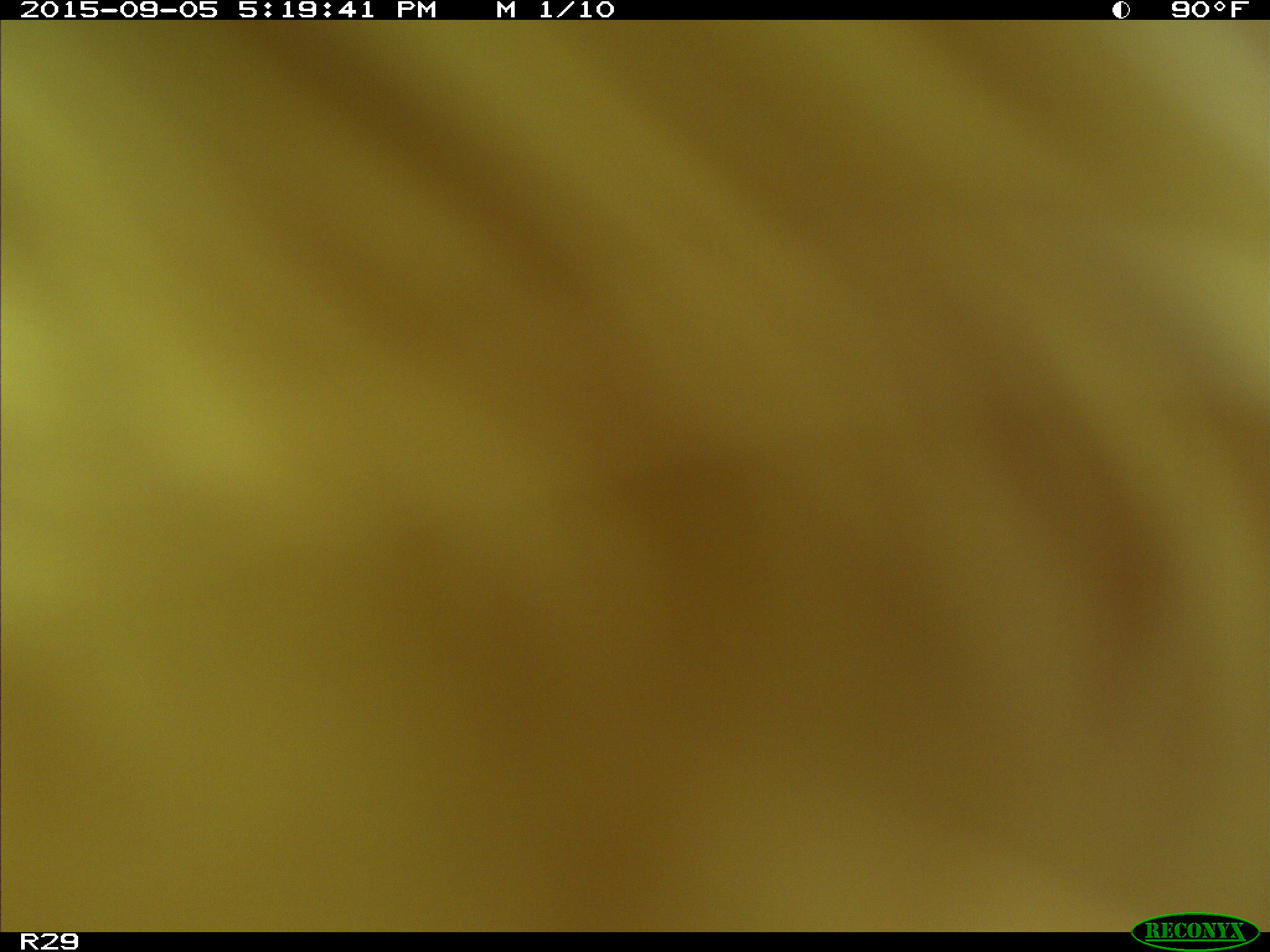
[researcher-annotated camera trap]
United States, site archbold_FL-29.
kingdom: Animalia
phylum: Chordata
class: Mammalia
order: Artiodactyla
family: Bovidae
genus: Bos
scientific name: Bos taurus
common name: domestic cow